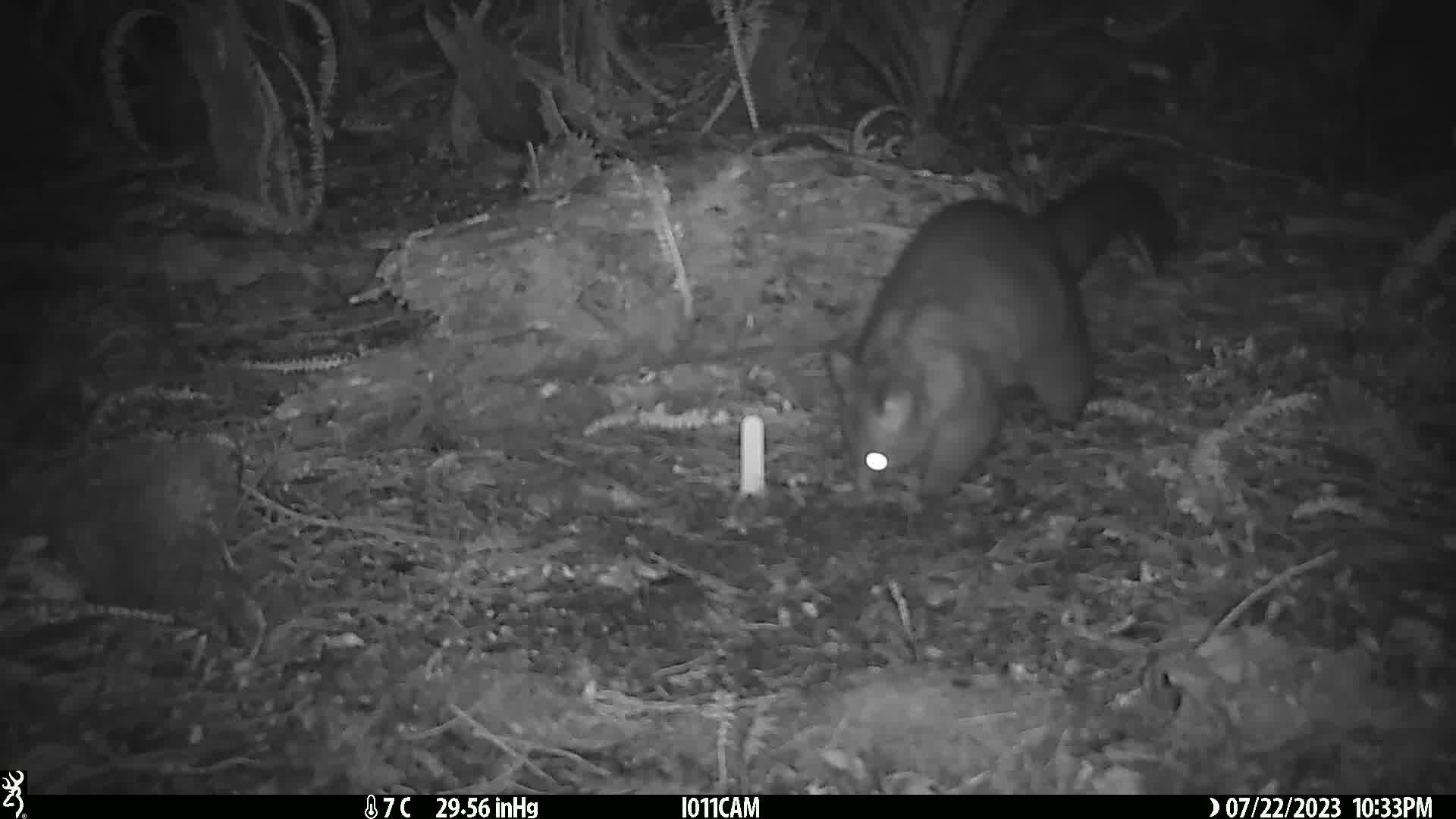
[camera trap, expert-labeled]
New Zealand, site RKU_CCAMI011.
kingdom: Animalia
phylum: Chordata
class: Mammalia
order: Diprotodontia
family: Phalangeridae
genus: Trichosurus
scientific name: Trichosurus vulpecula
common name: common brushtail possum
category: possum